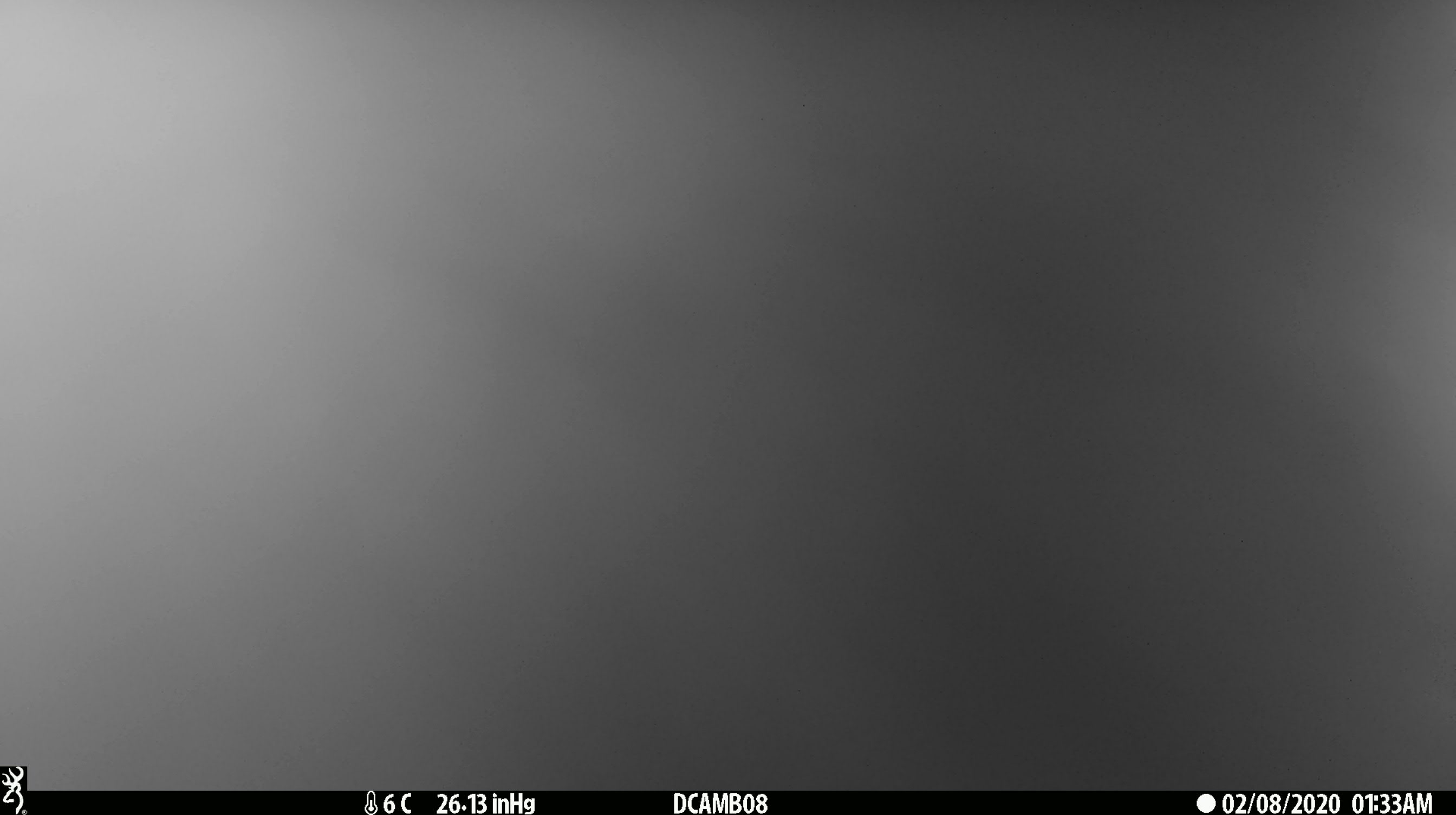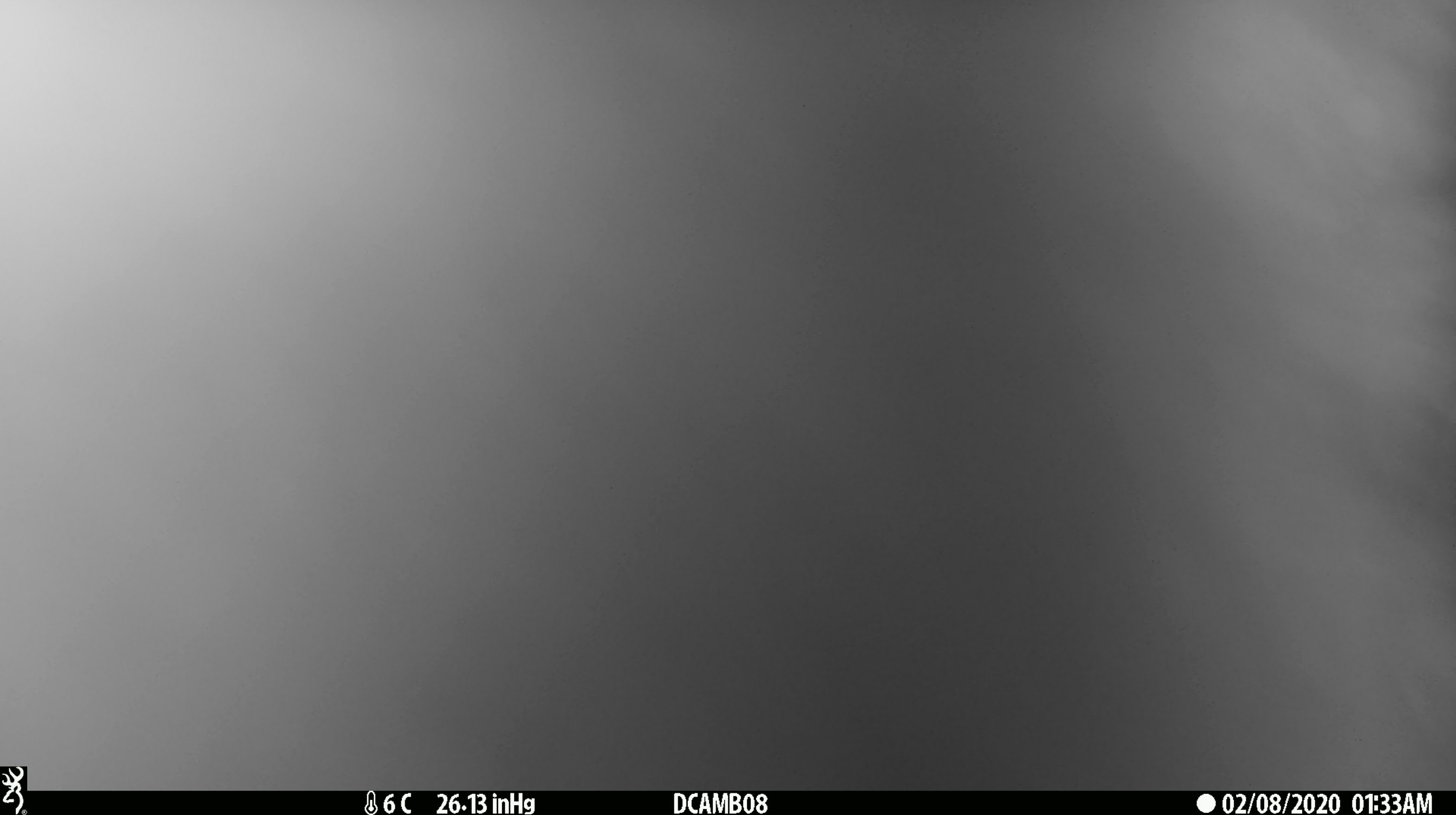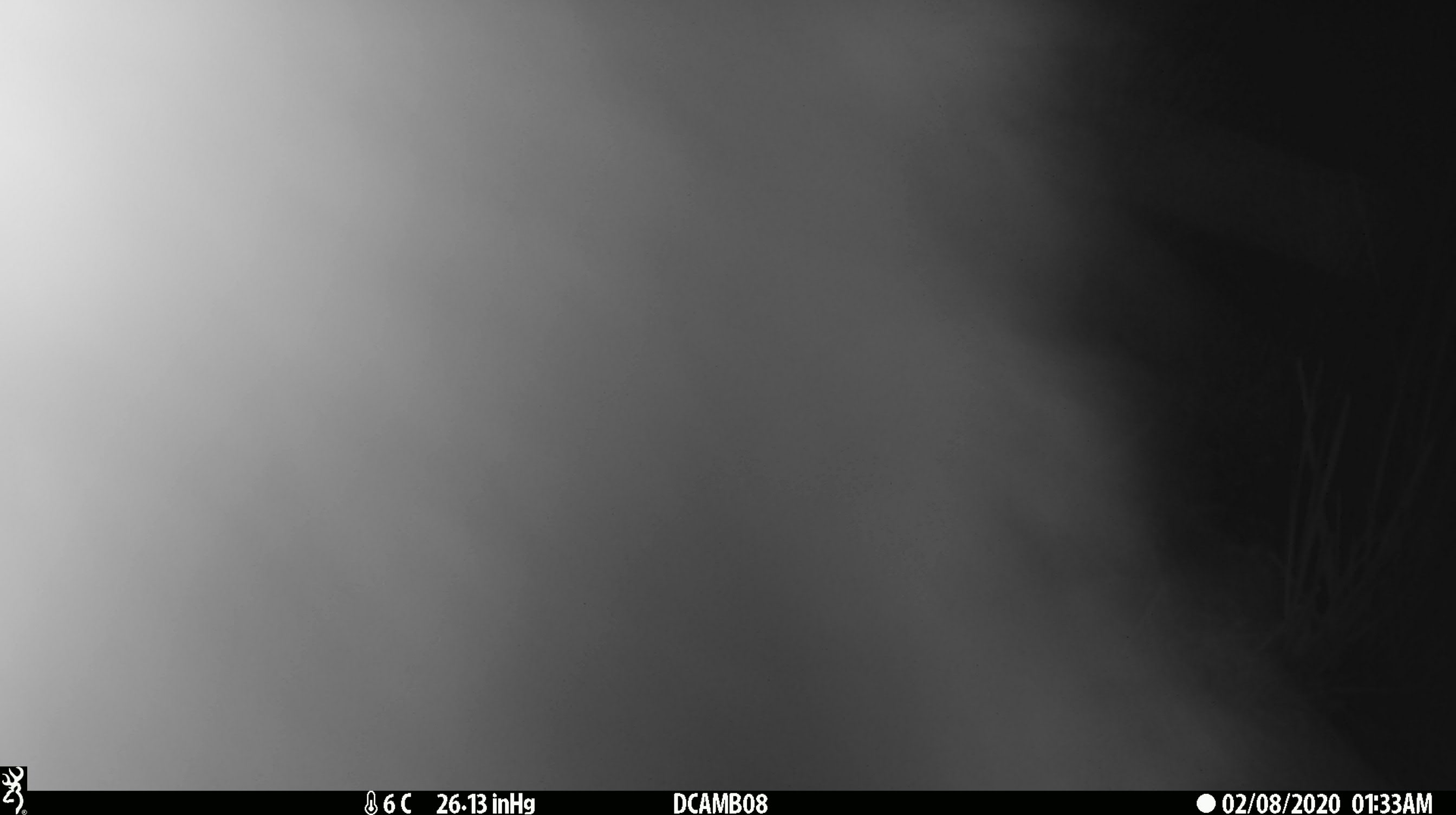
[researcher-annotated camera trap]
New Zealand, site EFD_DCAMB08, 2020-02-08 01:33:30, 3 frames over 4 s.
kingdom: Animalia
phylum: Chordata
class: Mammalia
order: Diprotodontia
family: Phalangeridae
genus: Trichosurus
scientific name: Trichosurus vulpecula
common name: common brushtail possum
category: possum